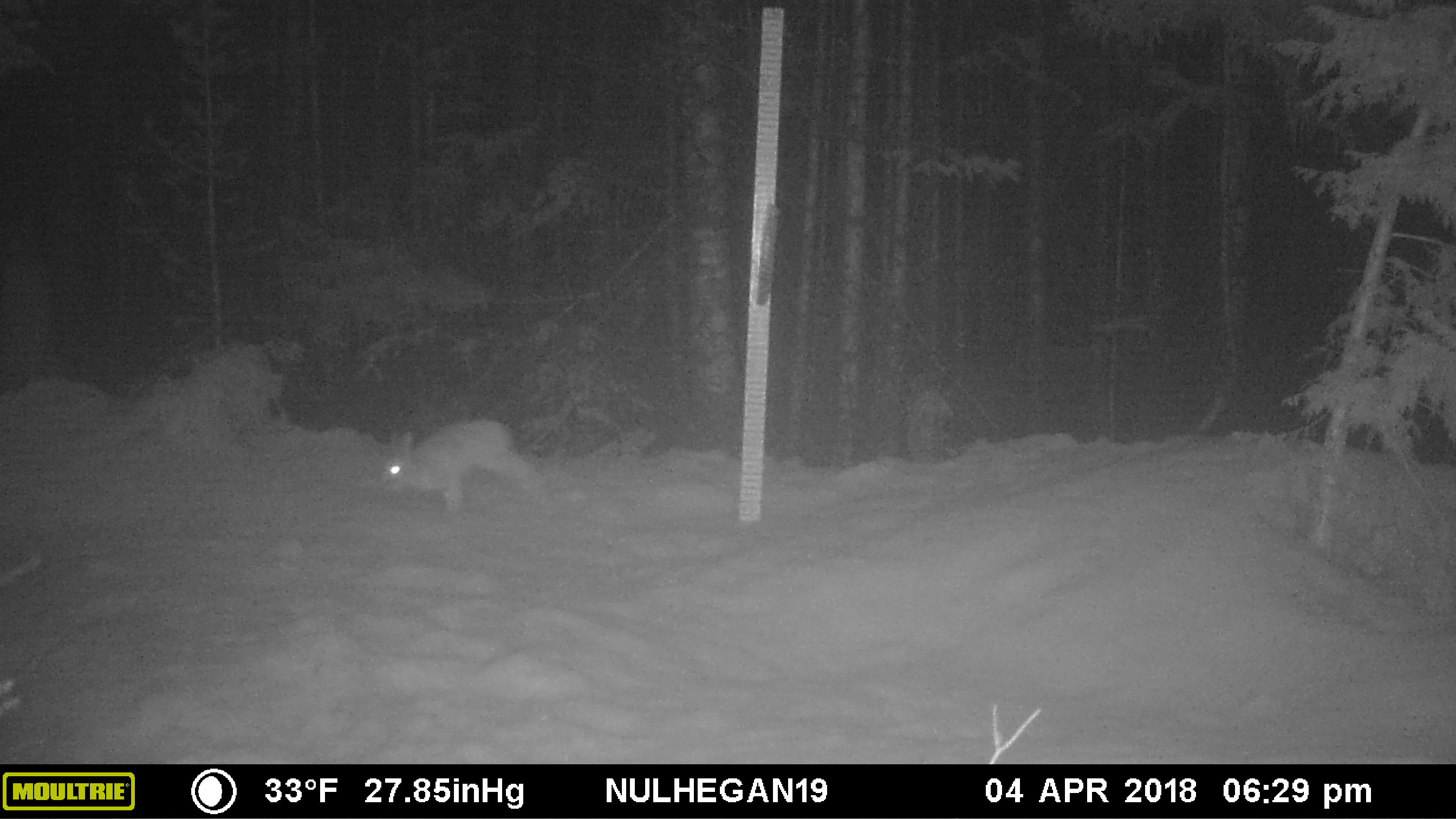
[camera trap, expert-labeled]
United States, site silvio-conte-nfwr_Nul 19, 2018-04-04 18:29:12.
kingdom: Animalia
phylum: Chordata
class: Mammalia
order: Lagomorpha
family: Leporidae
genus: Lepus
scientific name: Lepus americanus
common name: snowshoe hare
Snowshoe hare (Lepus americanus).